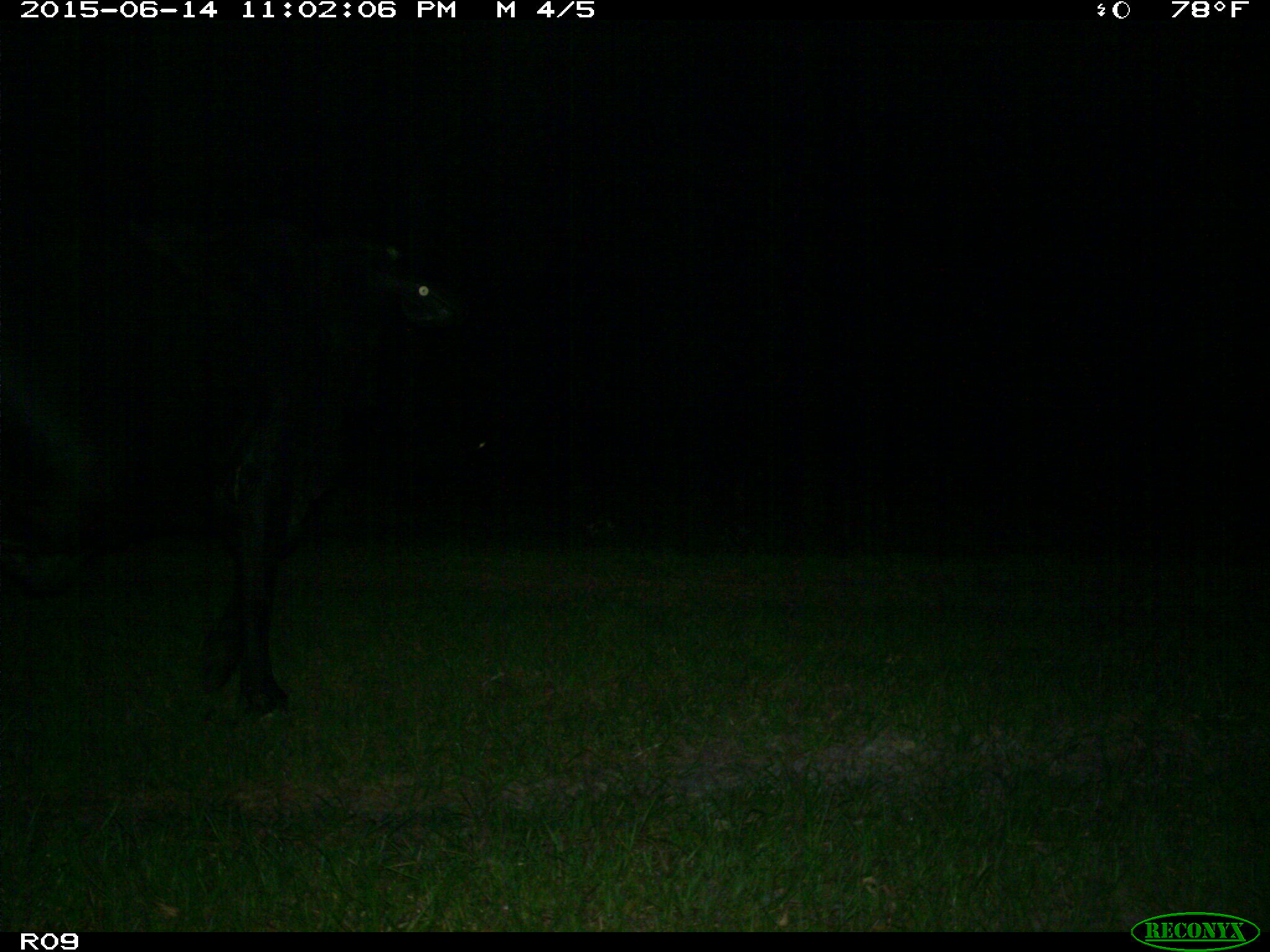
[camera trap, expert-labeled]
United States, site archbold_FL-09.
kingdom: Animalia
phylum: Chordata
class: Mammalia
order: Artiodactyla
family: Bovidae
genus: Bos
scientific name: Bos taurus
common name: domestic cow